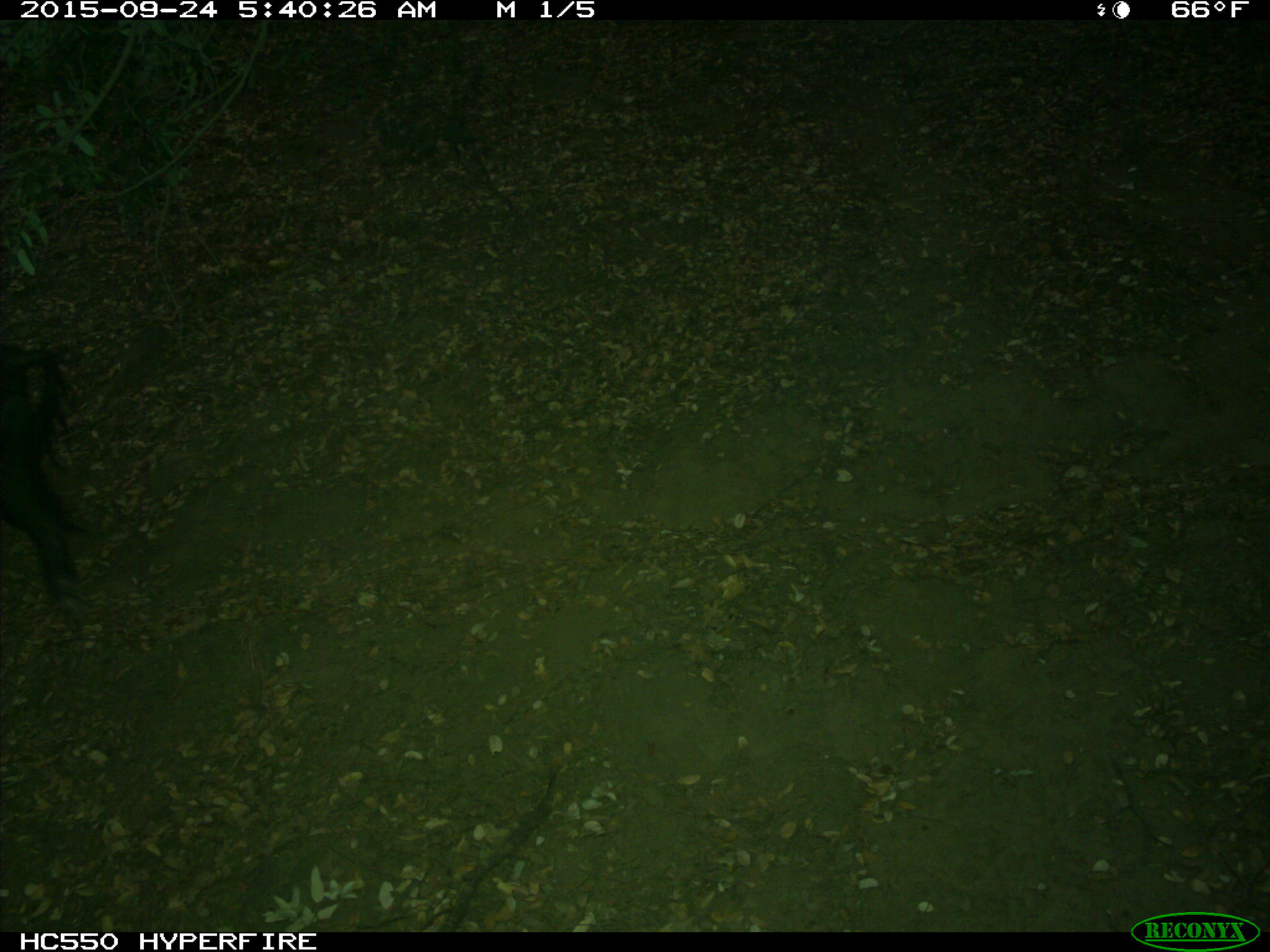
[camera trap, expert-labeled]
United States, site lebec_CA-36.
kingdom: Animalia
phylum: Chordata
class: Mammalia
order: Artiodactyla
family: Suidae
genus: Sus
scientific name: Sus scrofa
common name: wild boar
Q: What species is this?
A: Sus scrofa (wild boar).